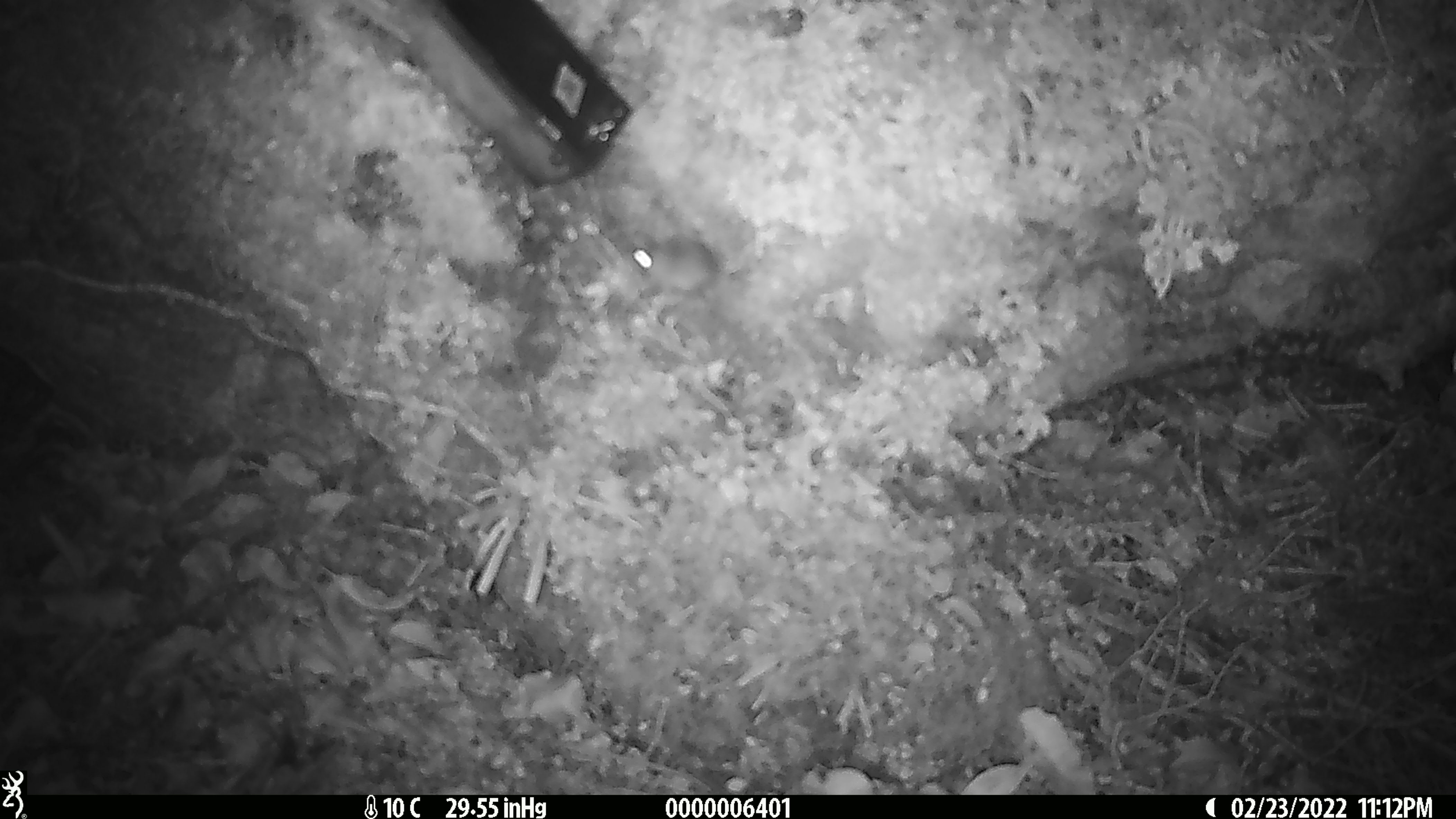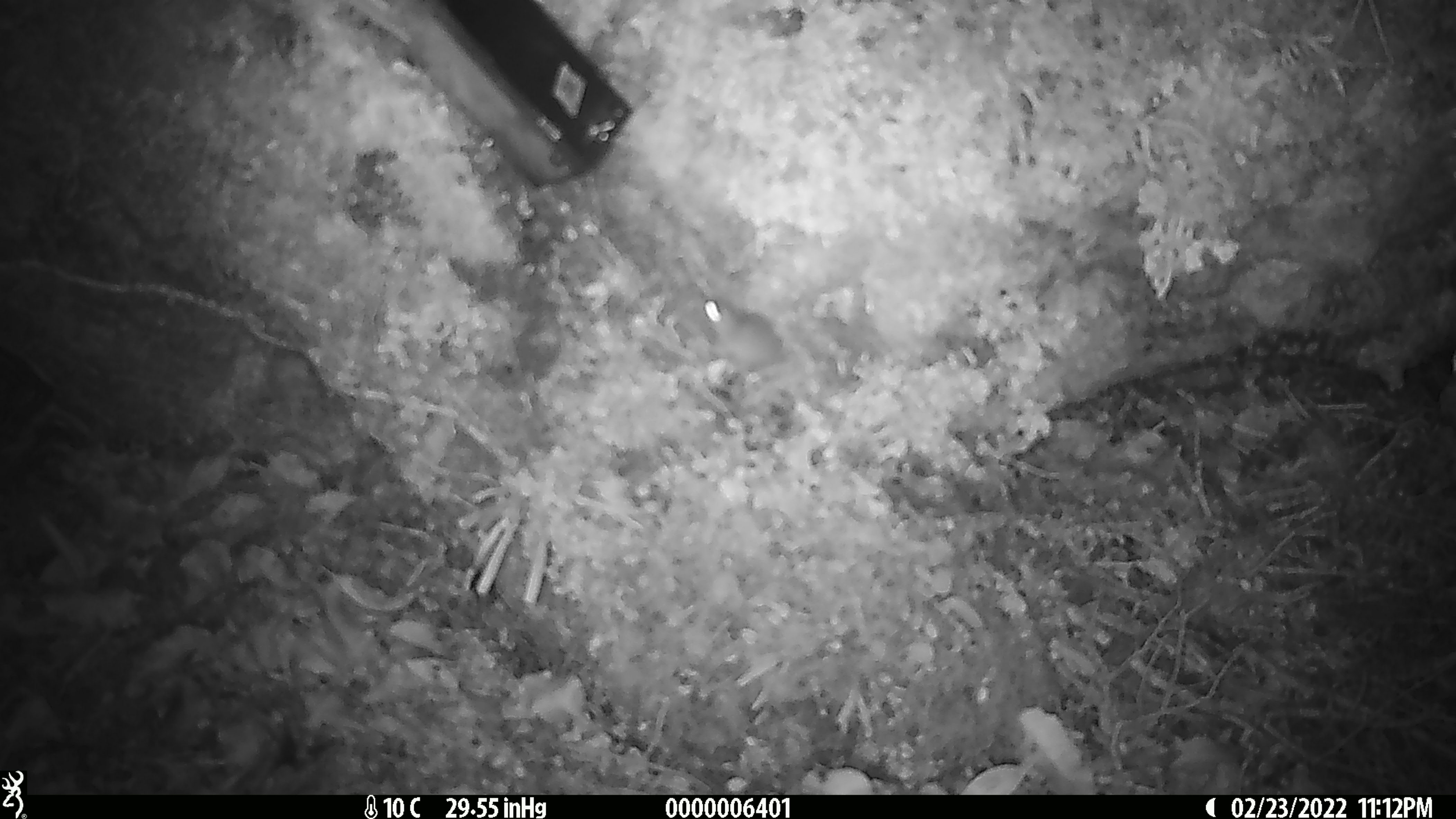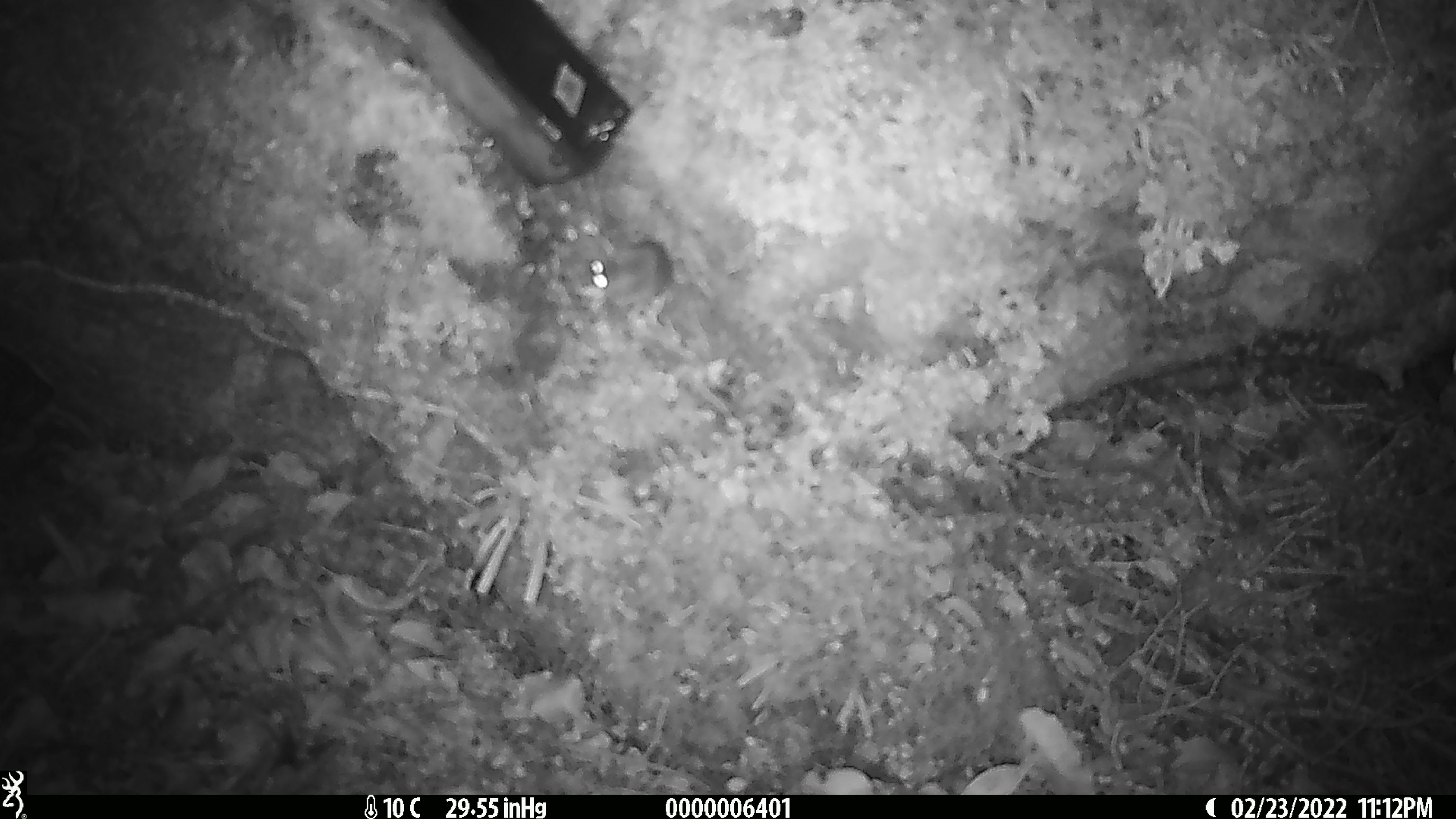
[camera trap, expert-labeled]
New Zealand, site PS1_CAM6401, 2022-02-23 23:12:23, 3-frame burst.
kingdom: Animalia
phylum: Chordata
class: Mammalia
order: Rodentia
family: Muridae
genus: Mus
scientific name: Mus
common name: mouse